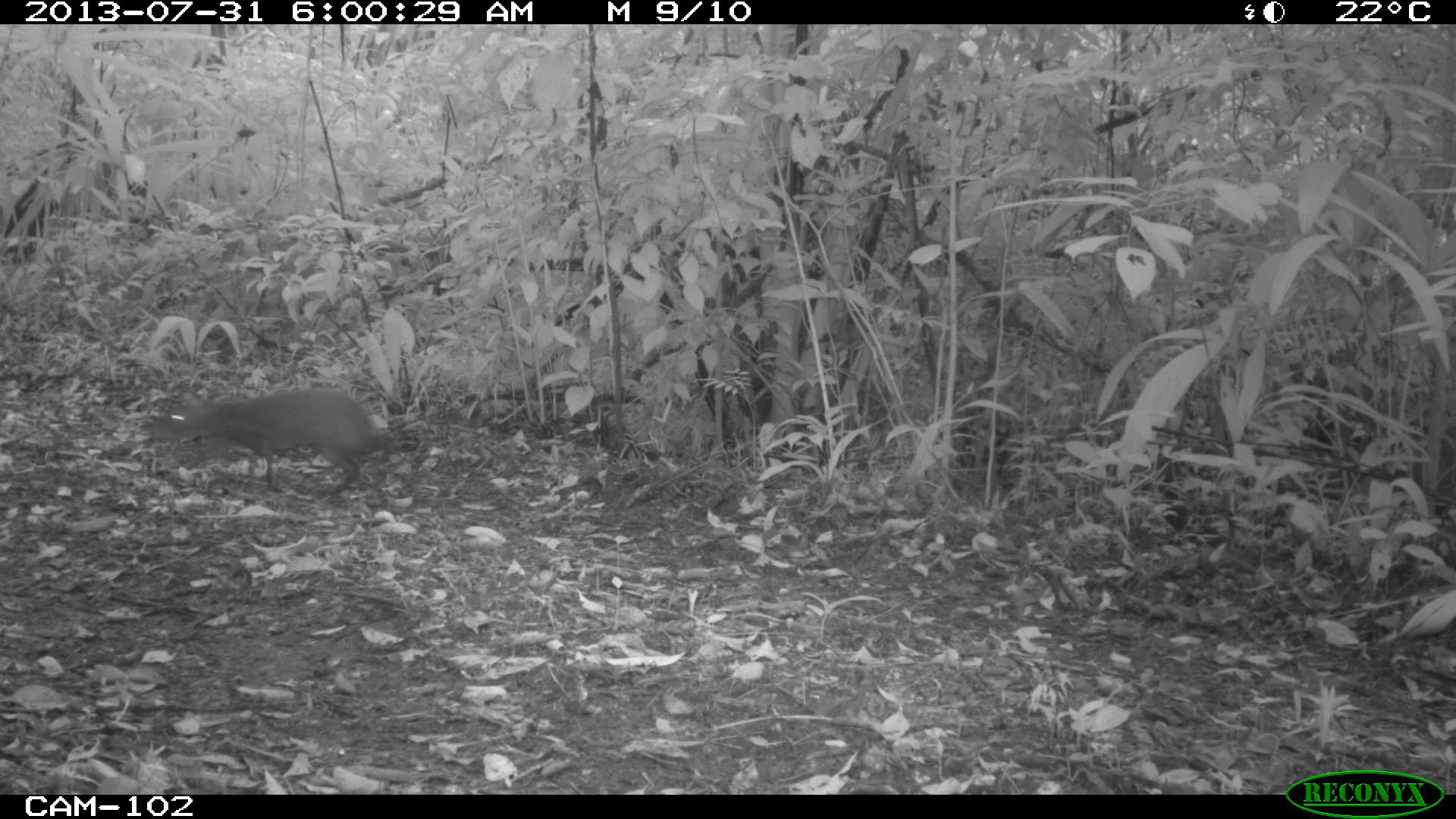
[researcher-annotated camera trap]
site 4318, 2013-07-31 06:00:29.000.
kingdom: Animalia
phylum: Chordata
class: Mammalia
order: Rodentia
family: Dasyproctidae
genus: Dasyprocta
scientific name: Dasyprocta punctata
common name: central american agouti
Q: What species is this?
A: Dasyprocta punctata (central american agouti).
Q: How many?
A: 1.